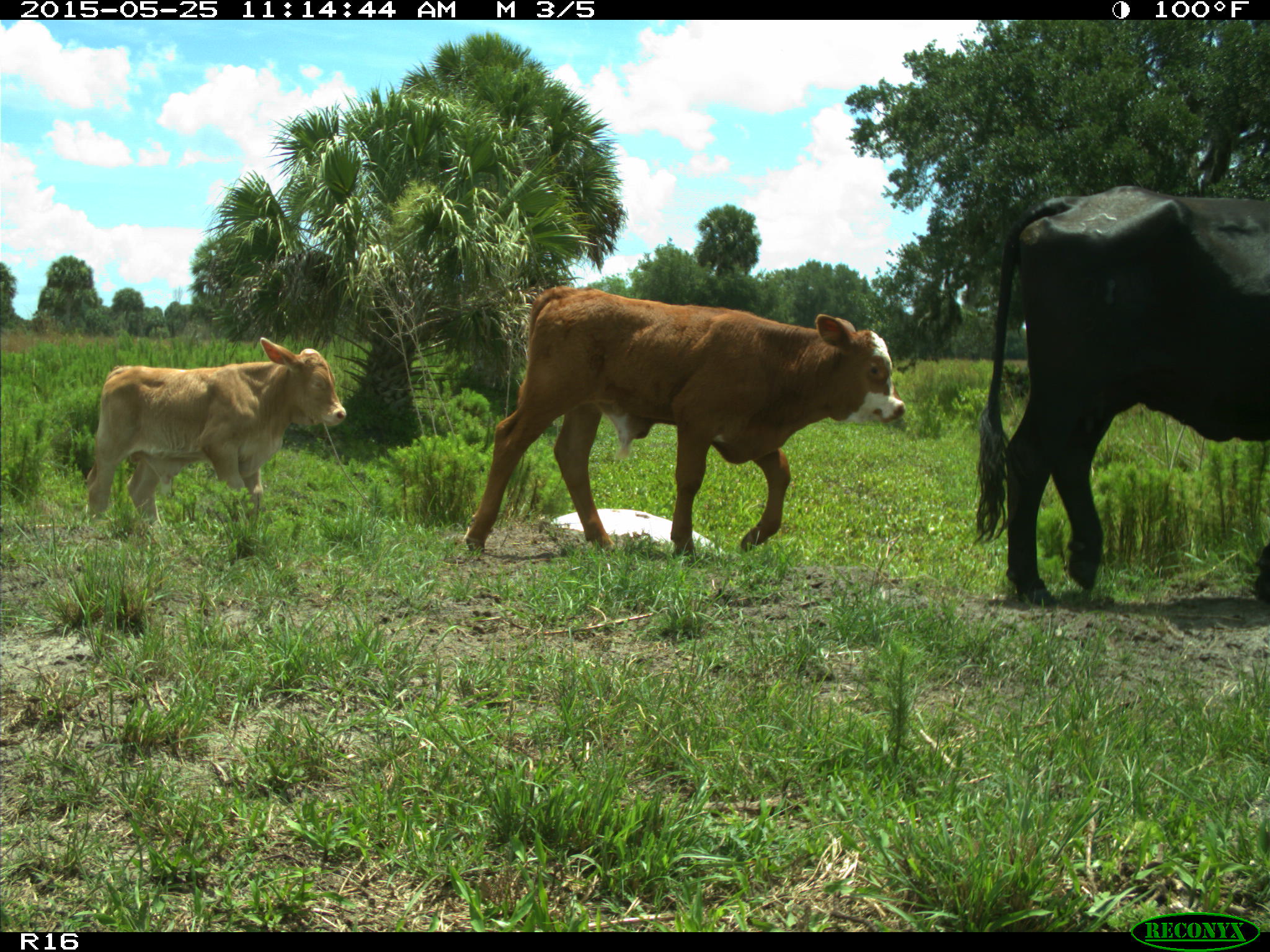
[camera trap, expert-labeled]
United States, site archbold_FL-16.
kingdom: Animalia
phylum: Chordata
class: Mammalia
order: Artiodactyla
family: Bovidae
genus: Bos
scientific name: Bos taurus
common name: domestic cow